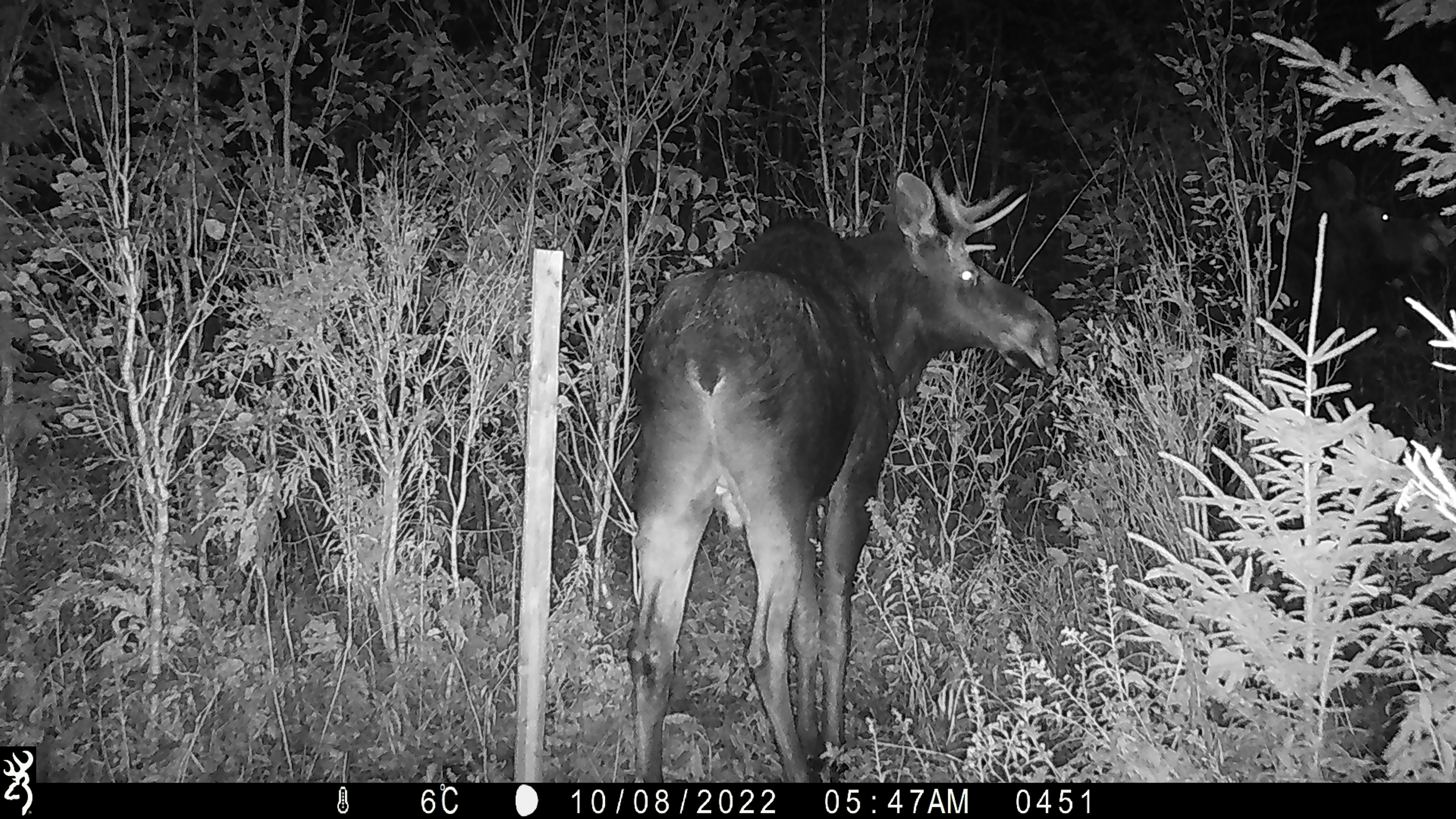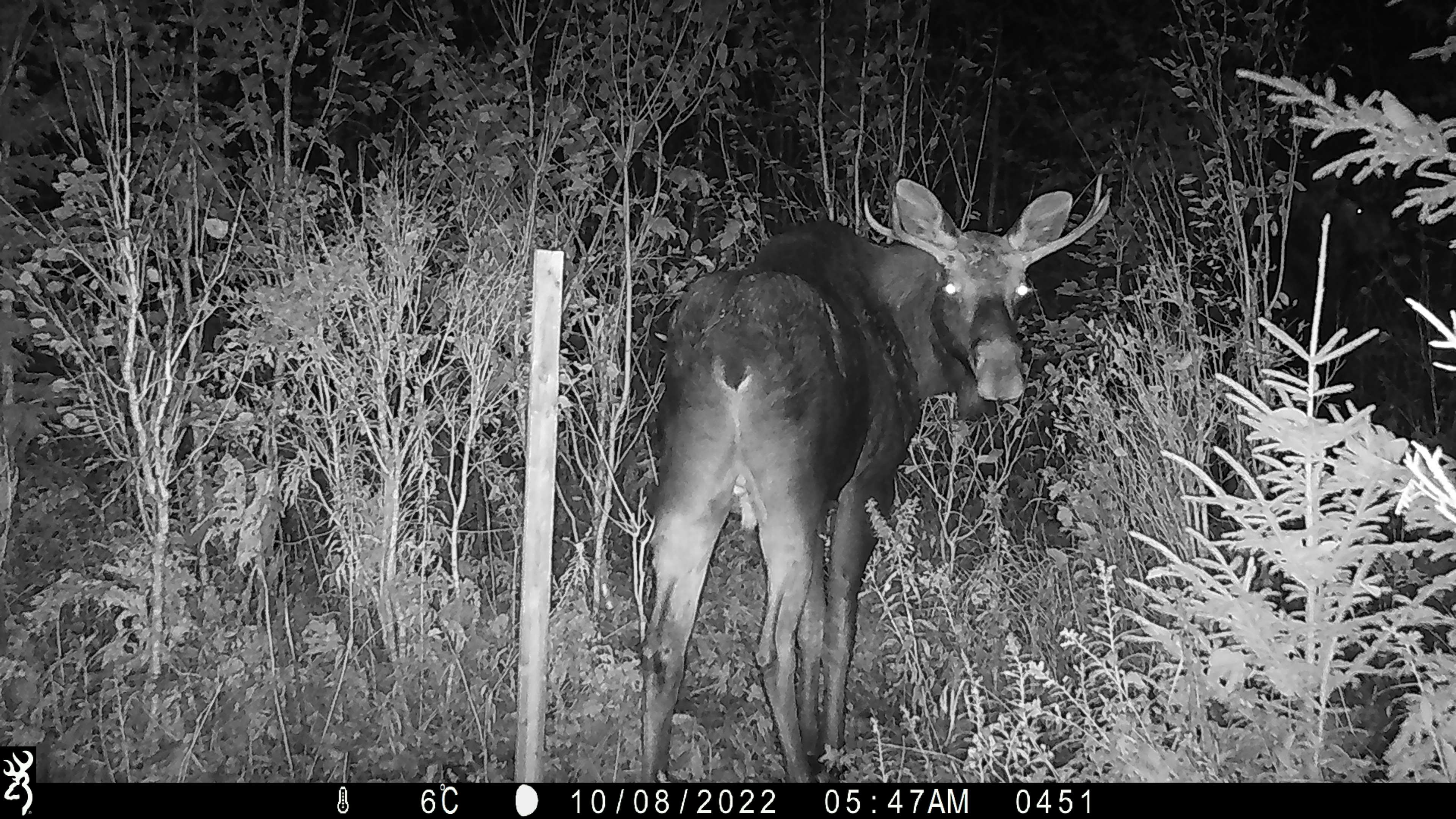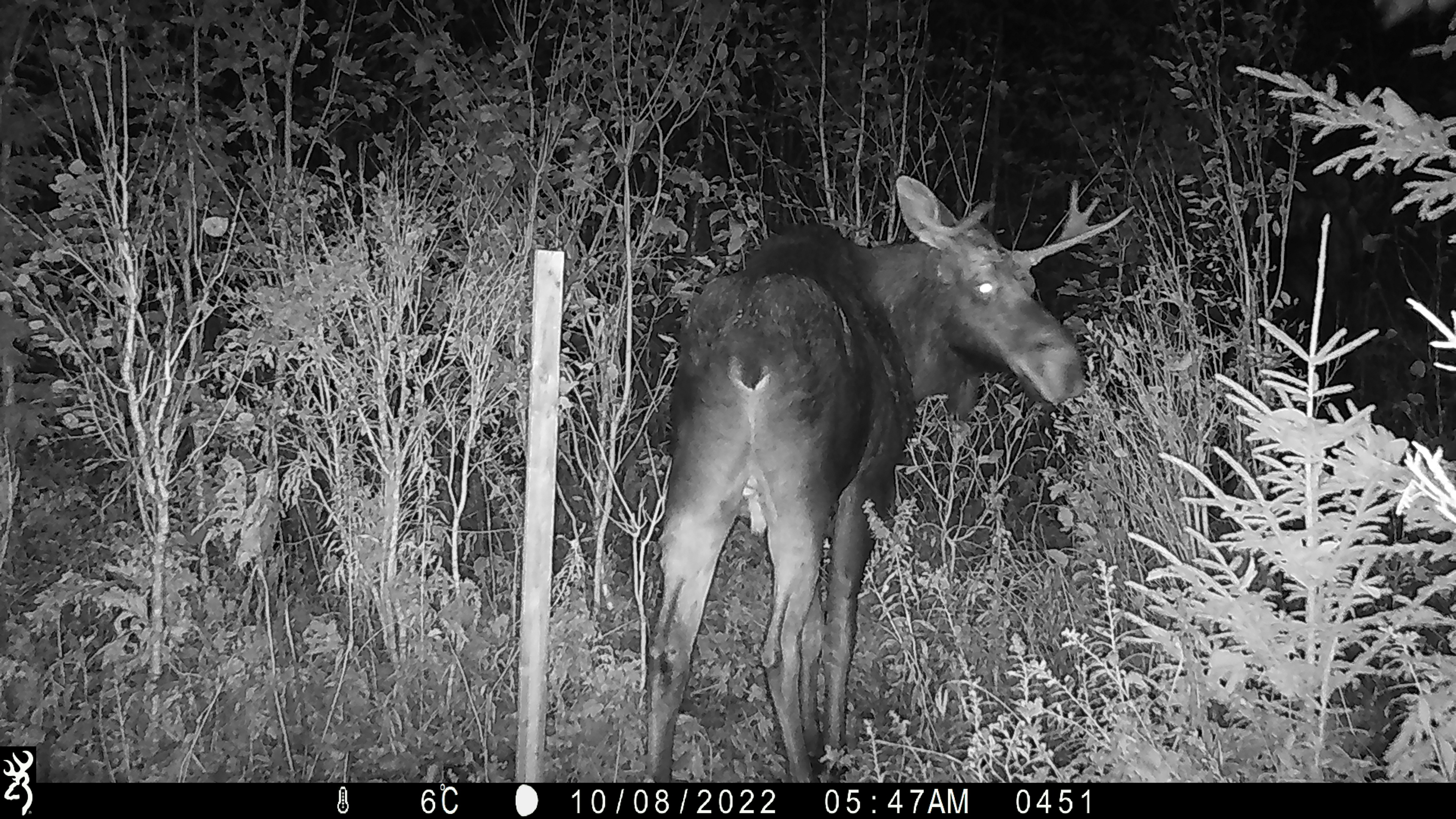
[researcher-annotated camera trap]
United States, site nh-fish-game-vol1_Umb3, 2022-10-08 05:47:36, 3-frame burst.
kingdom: Animalia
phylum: Chordata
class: Mammalia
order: Artiodactyla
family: Cervidae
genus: Alces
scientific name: Alces alces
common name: moose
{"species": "moose (Alces alces)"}